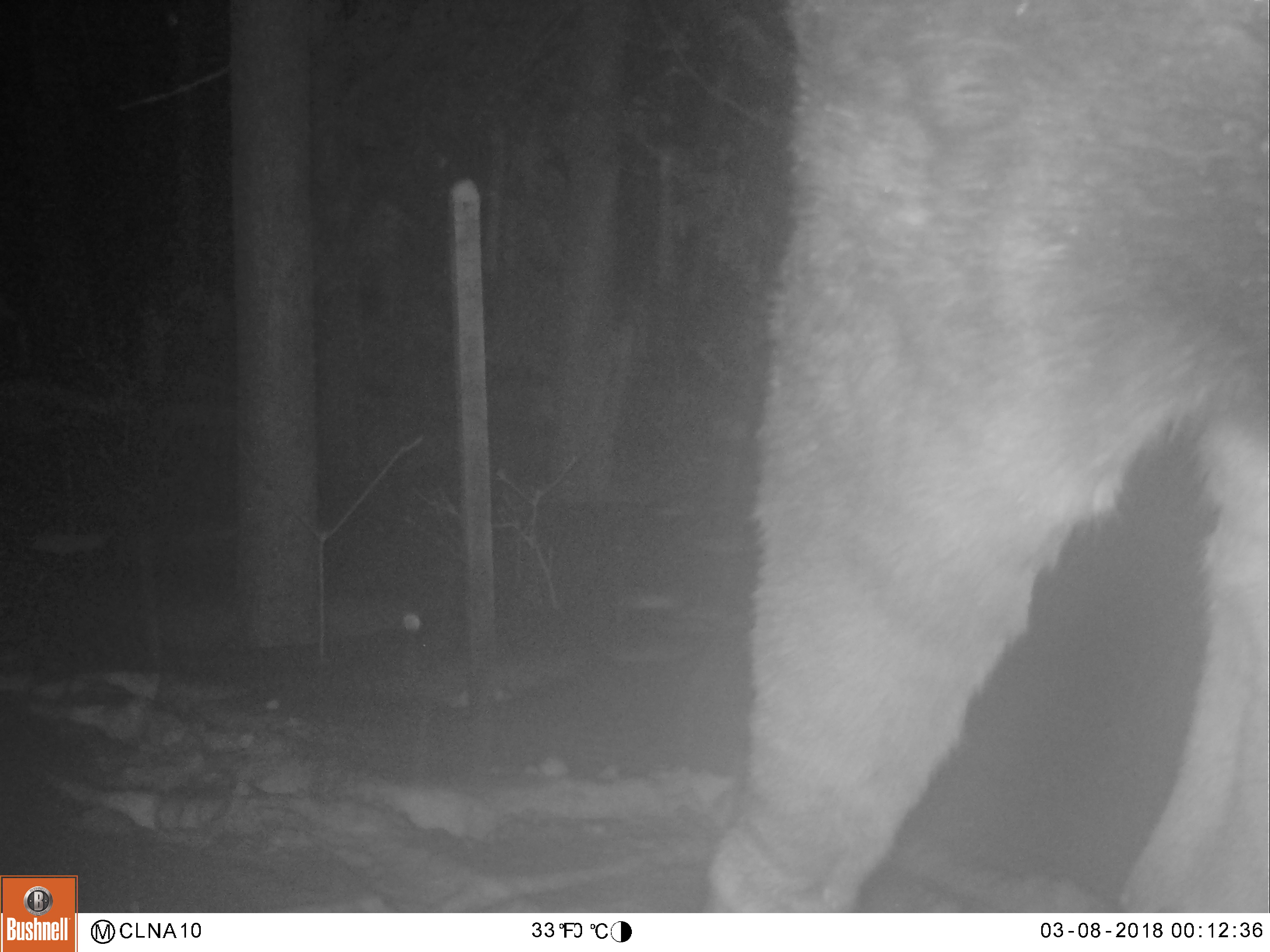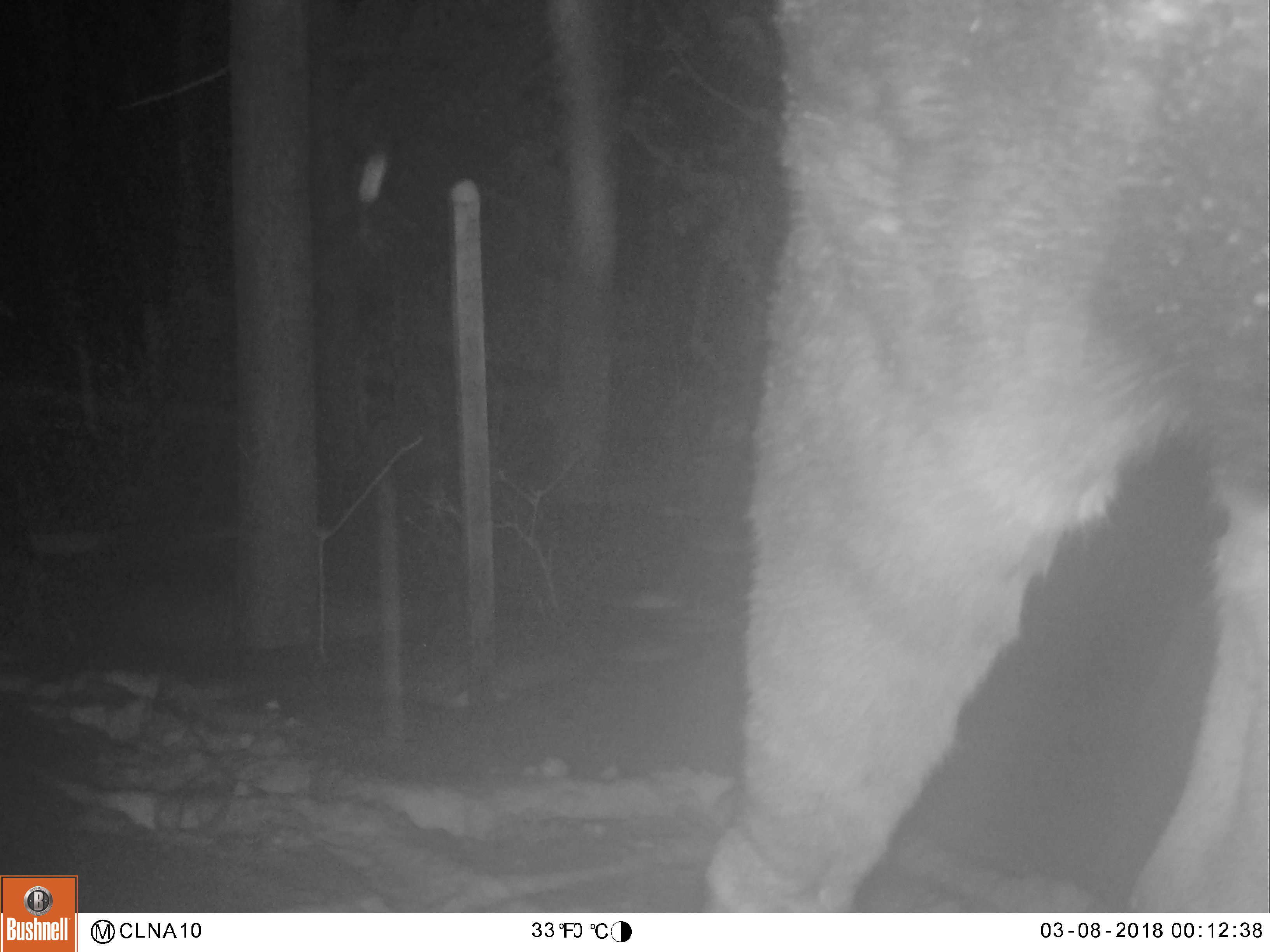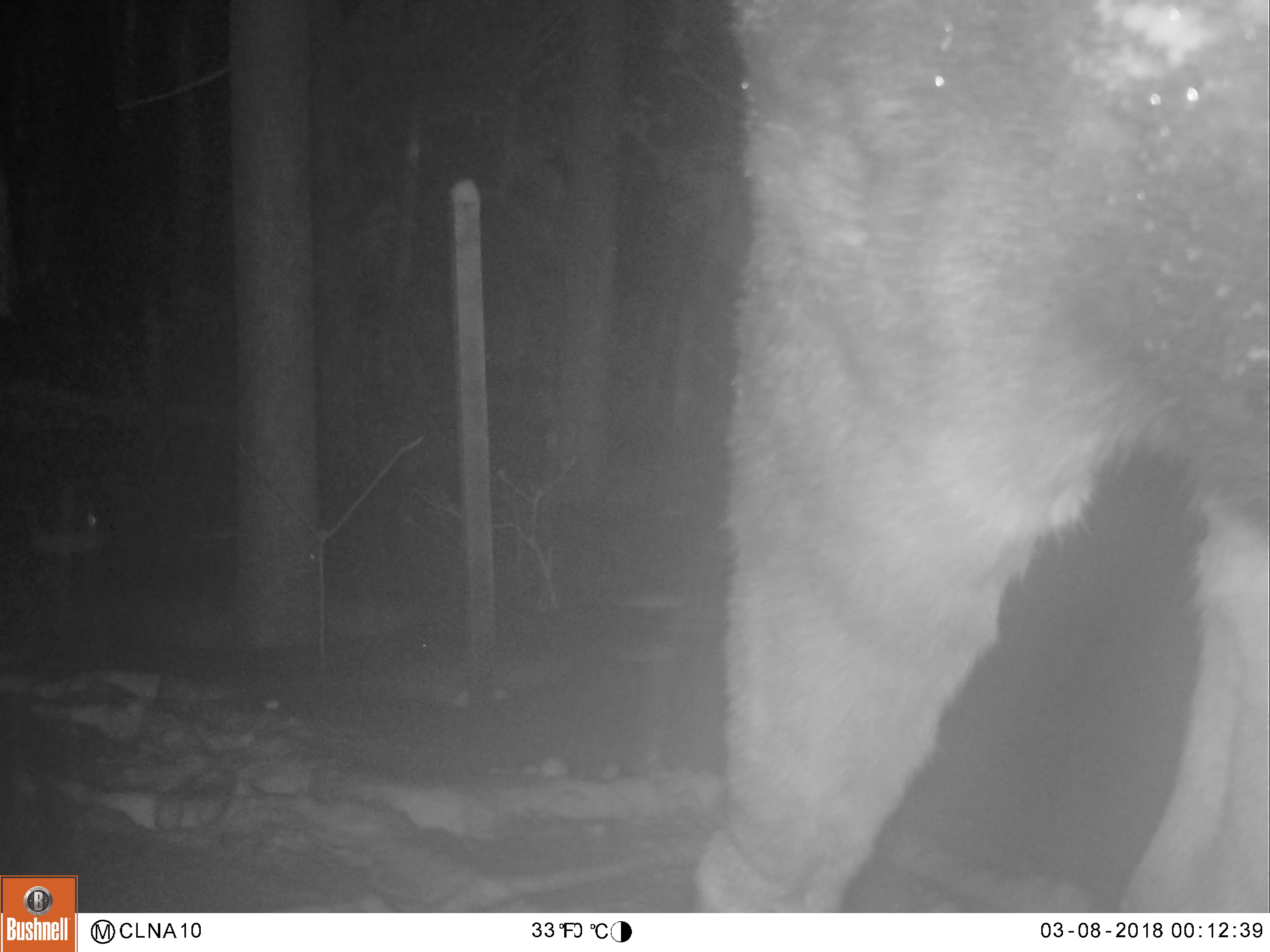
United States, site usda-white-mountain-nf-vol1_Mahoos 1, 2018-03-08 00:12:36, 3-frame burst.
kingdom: Animalia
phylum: Chordata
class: Mammalia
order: Artiodactyla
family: Cervidae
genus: Alces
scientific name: Alces alces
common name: moose